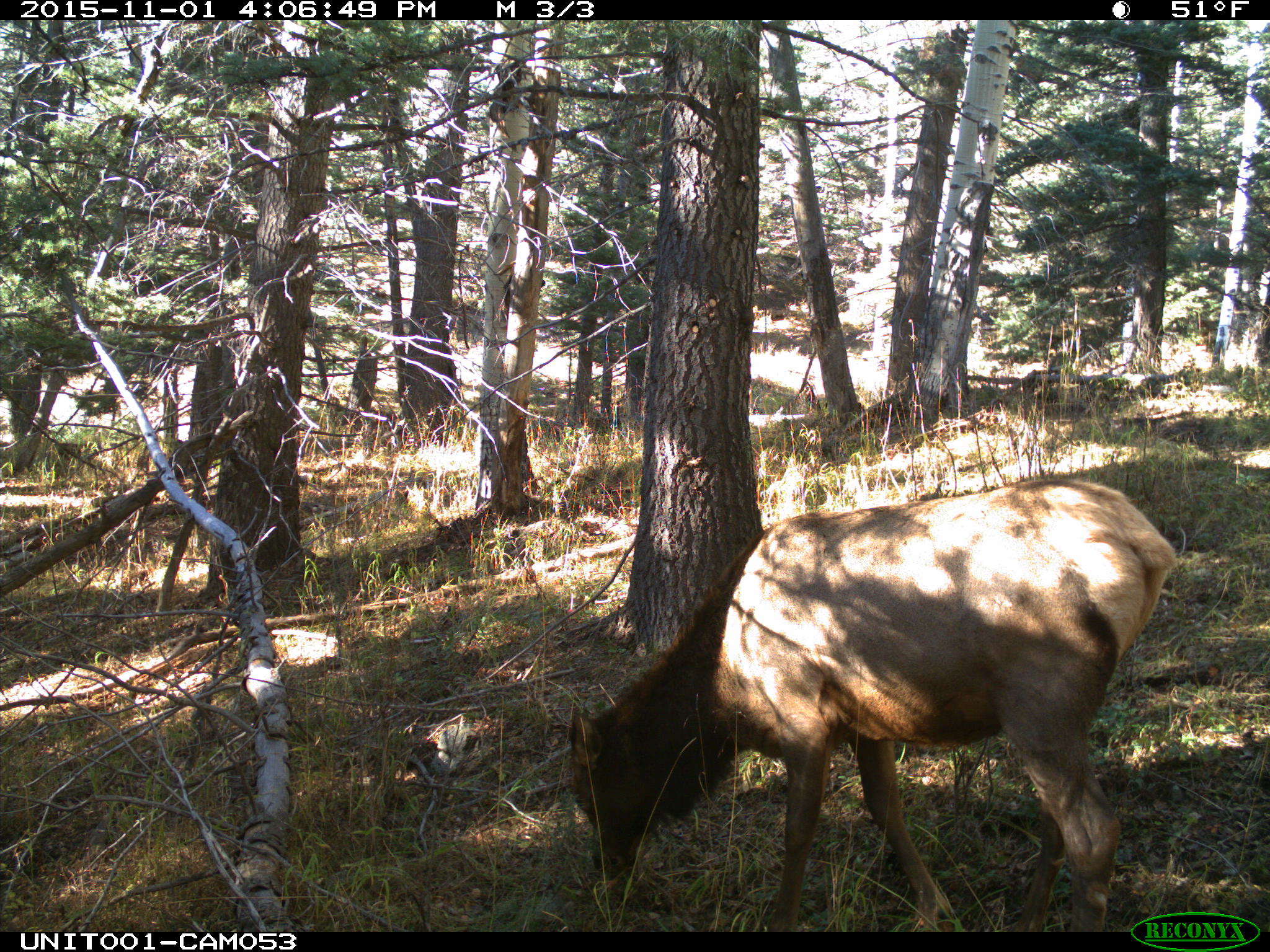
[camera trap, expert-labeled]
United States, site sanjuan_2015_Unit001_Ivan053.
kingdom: Animalia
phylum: Chordata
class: Mammalia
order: Artiodactyla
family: Cervidae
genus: Cervus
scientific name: Cervus elaphus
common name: red deer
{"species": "Cervus elaphus (red deer)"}